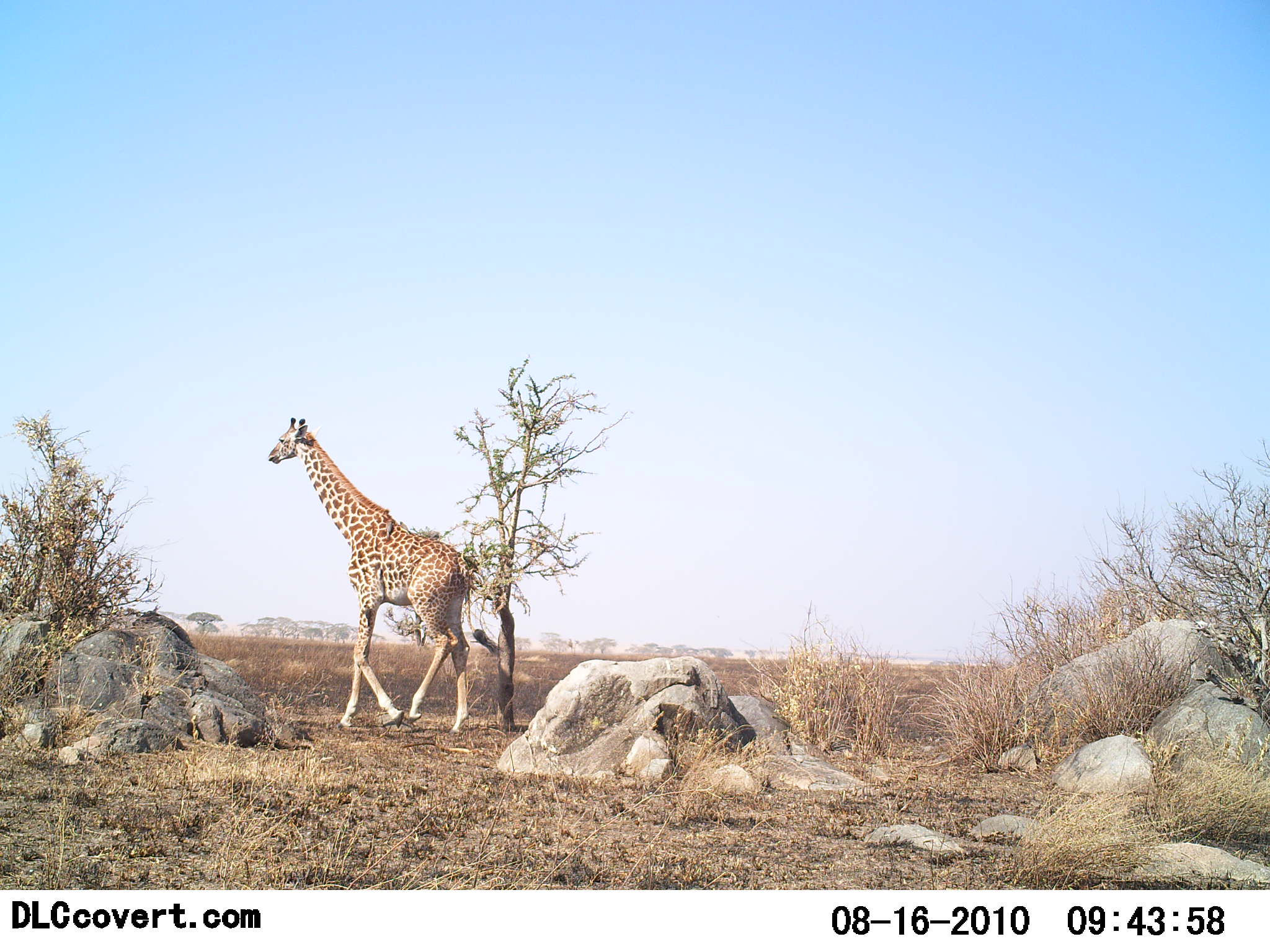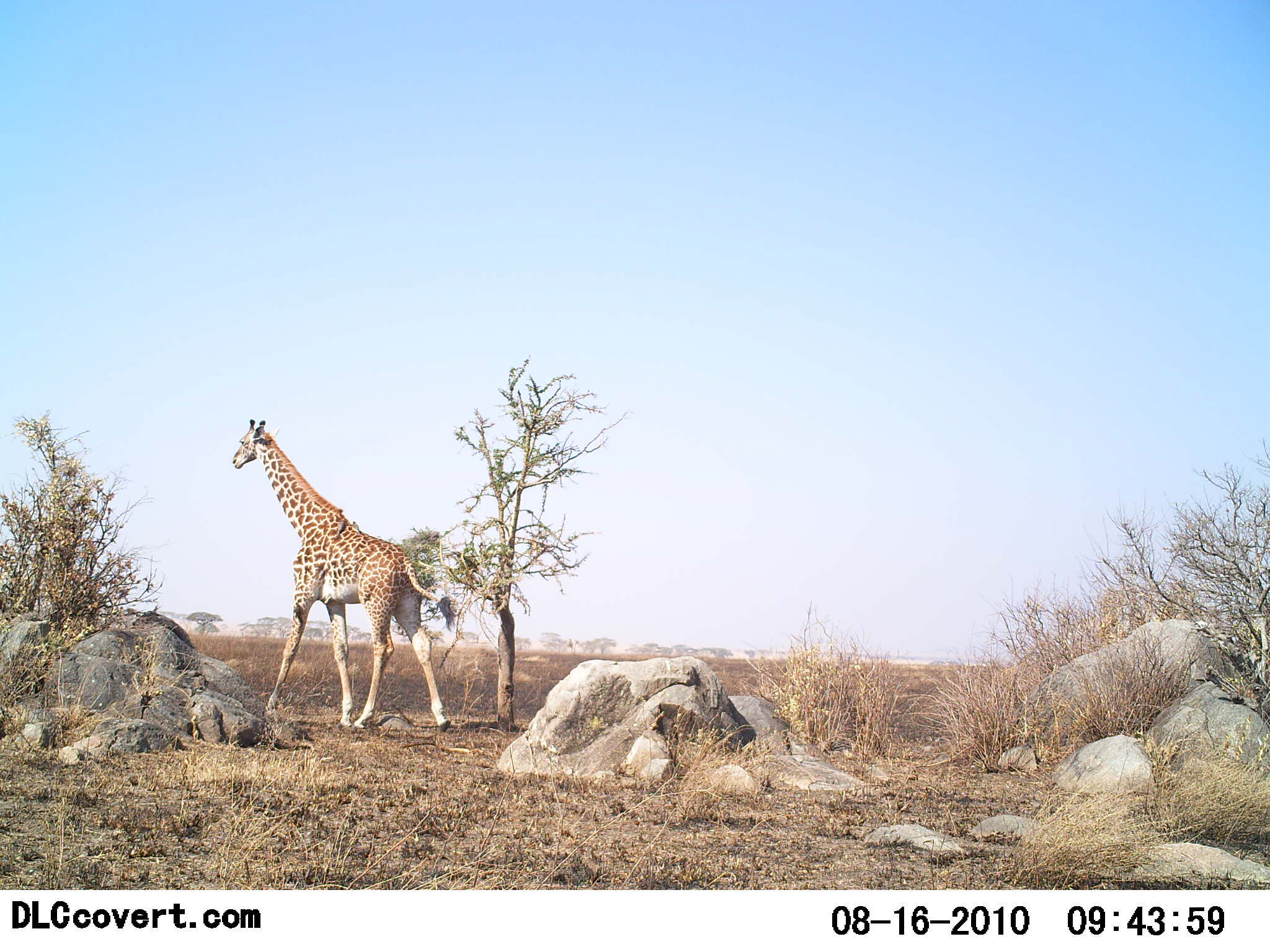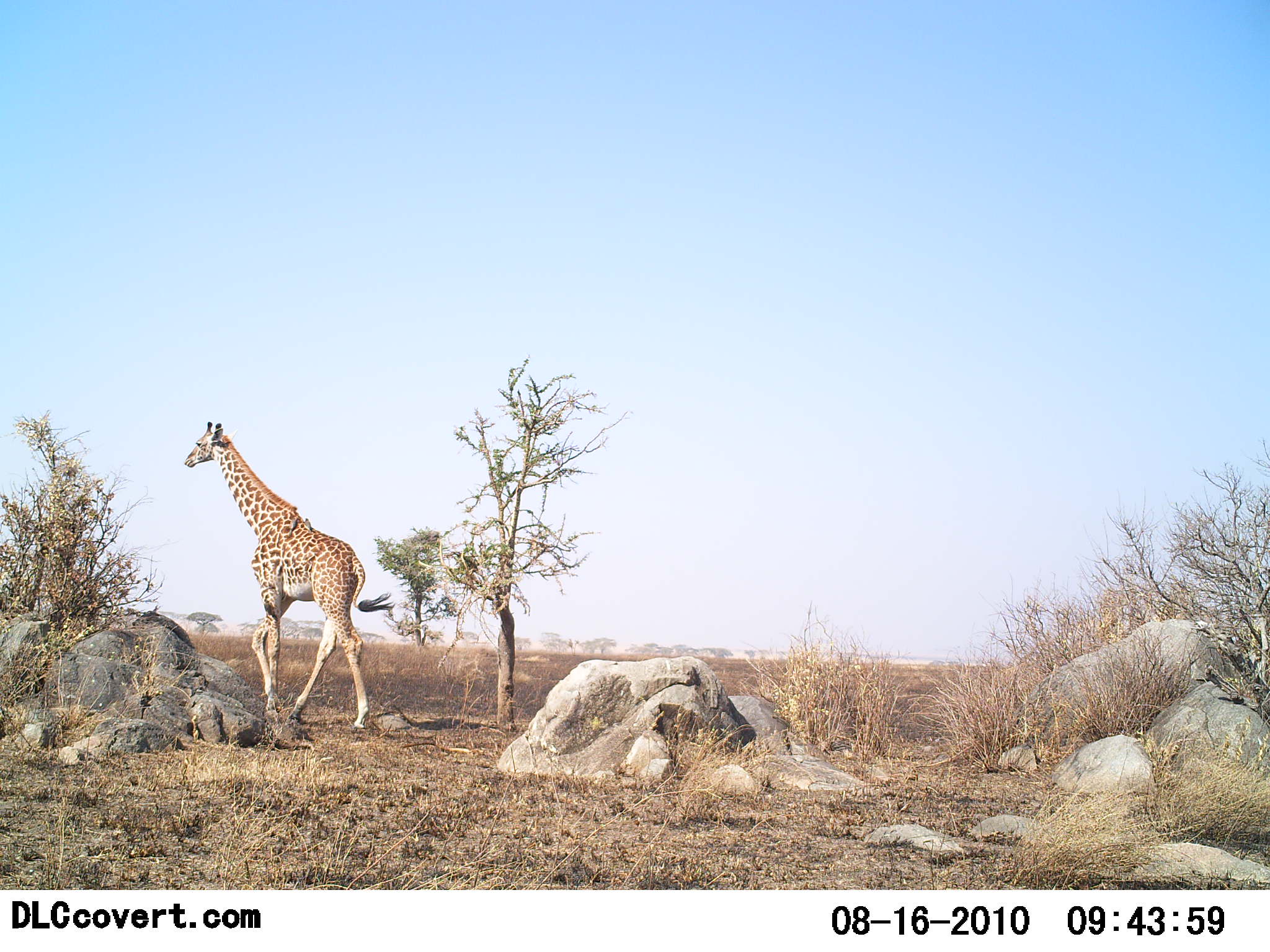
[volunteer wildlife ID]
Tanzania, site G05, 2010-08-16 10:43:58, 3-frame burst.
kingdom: Animalia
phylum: Chordata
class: Mammalia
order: Artiodactyla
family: Giraffidae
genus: Giraffa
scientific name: Giraffa camelopardalis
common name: giraffe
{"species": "giraffe (Giraffa camelopardalis)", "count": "1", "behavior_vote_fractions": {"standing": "0%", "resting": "0%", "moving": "100%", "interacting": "0%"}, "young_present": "0%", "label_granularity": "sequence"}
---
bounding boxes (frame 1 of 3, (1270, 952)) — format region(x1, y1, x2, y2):
animal: region(267, 417, 476, 737)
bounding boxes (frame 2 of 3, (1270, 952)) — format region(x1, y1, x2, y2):
animal: region(232, 419, 451, 732)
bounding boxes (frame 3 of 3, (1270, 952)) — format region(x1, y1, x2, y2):
animal: region(184, 421, 395, 734)